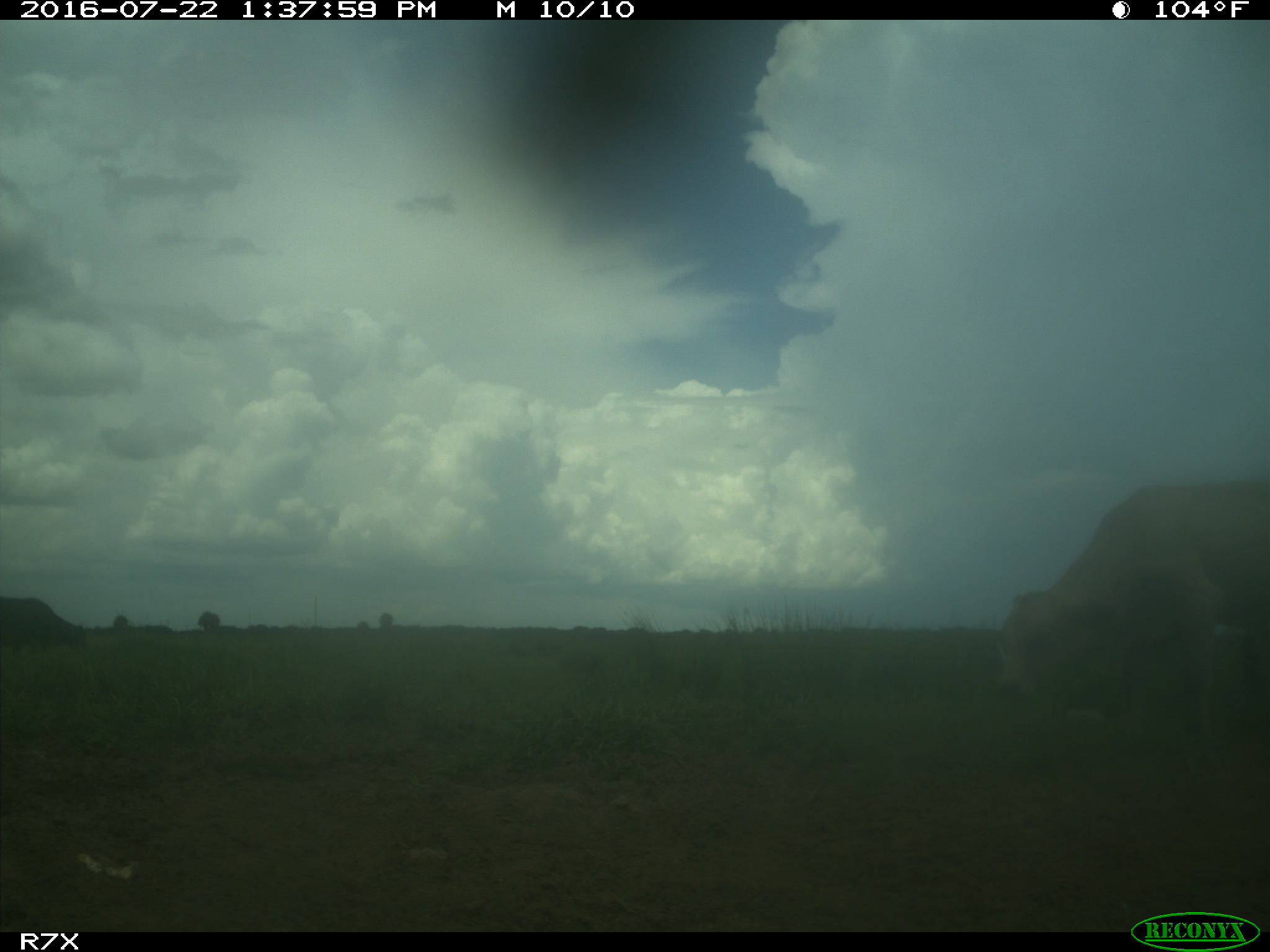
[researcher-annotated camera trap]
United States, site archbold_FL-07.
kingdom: Animalia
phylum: Chordata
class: Mammalia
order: Artiodactyla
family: Bovidae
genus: Bos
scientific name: Bos taurus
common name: domestic cow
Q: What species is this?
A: Bos taurus (domestic cow).